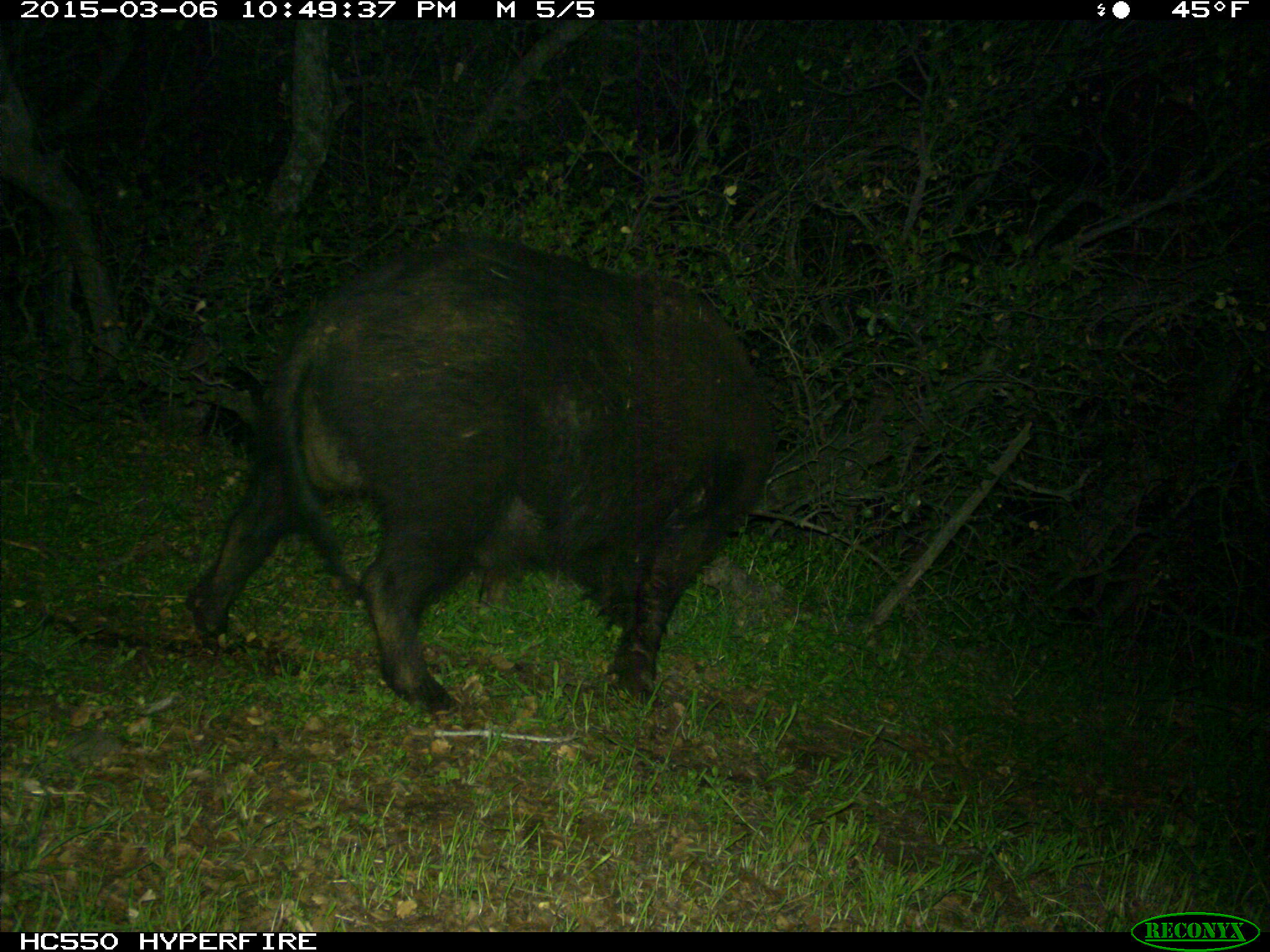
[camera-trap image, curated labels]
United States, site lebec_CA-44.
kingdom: Animalia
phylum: Chordata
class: Mammalia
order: Artiodactyla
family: Suidae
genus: Sus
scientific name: Sus scrofa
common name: wild boar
Sus scrofa (wild boar).